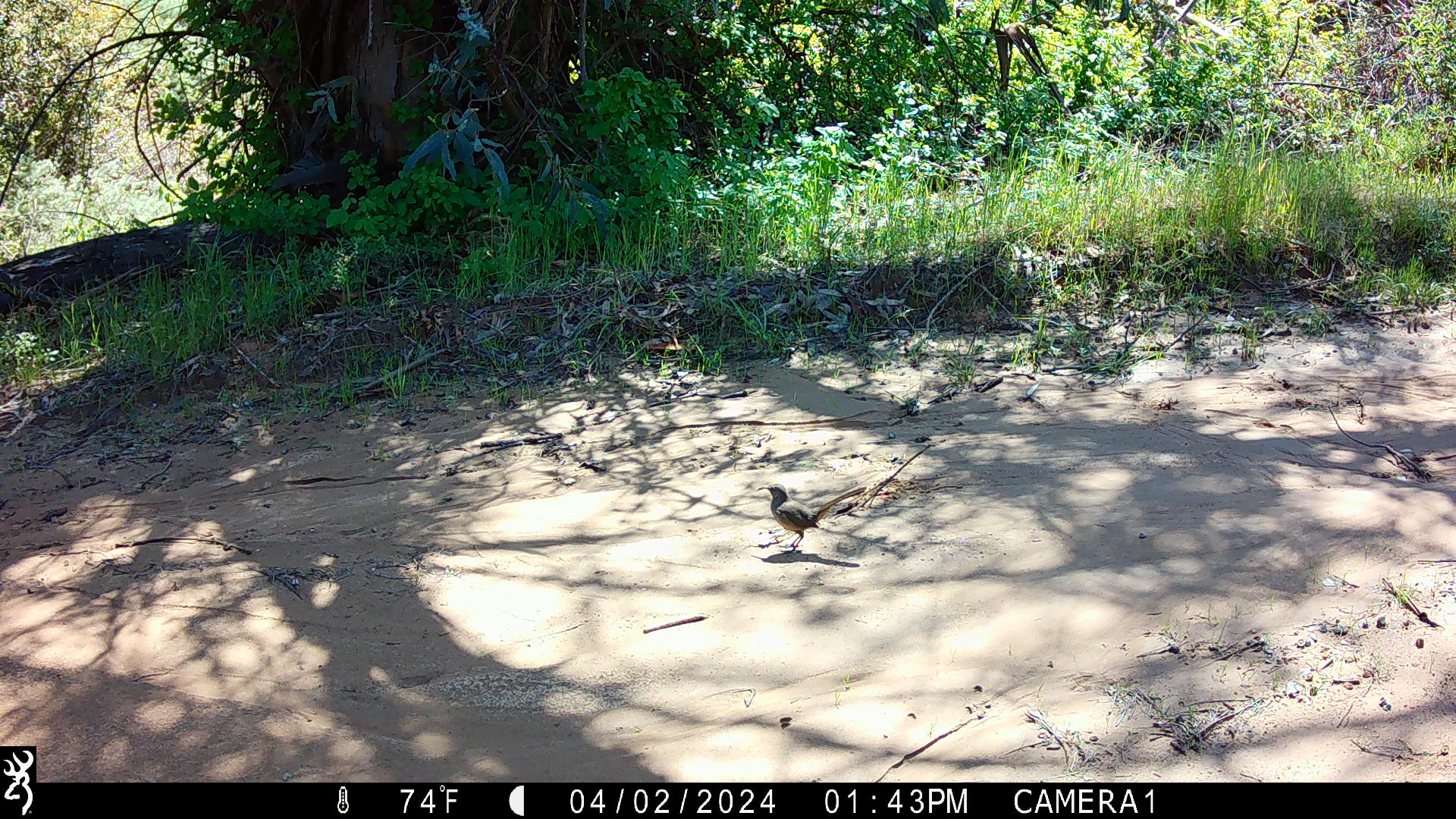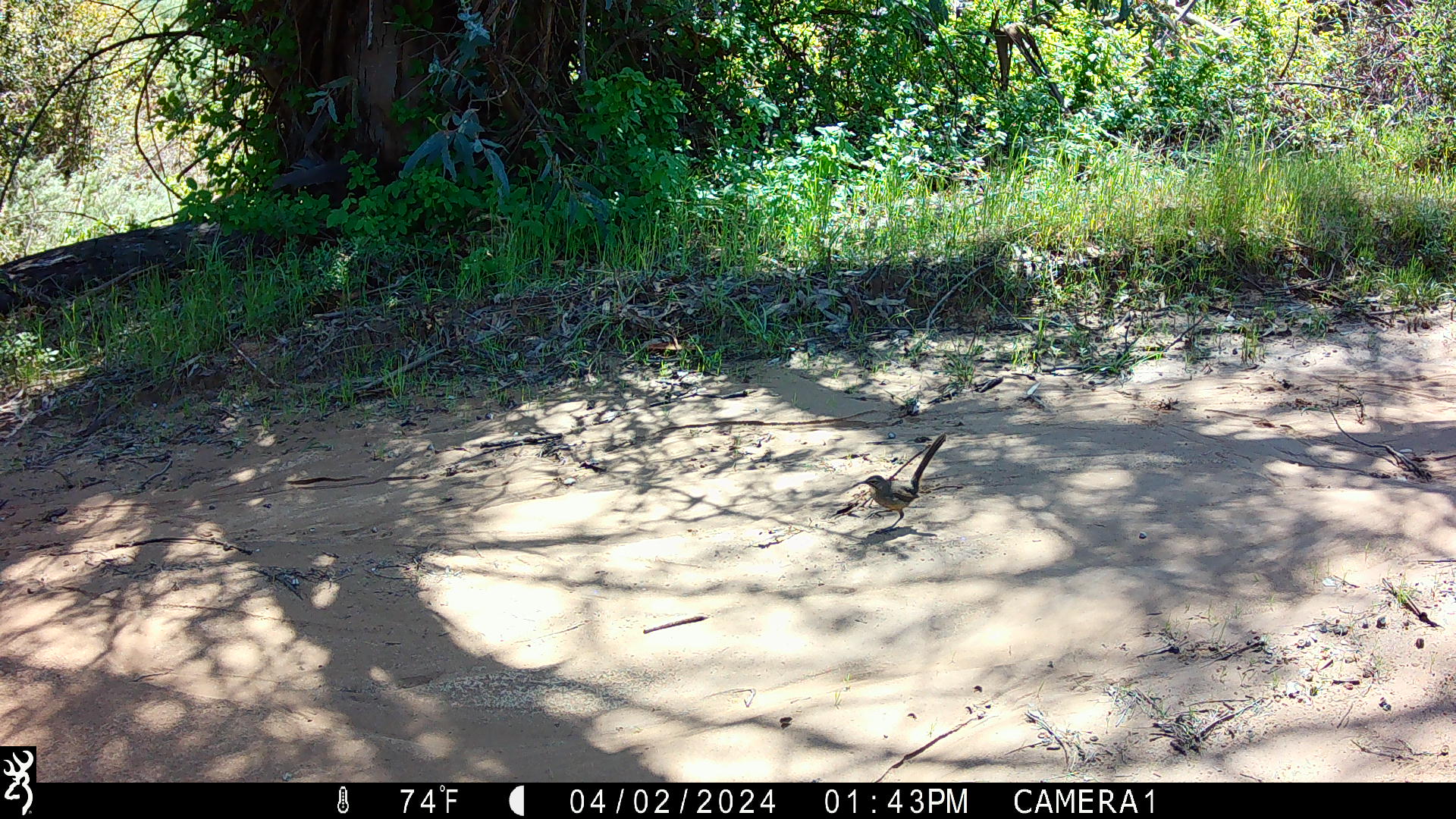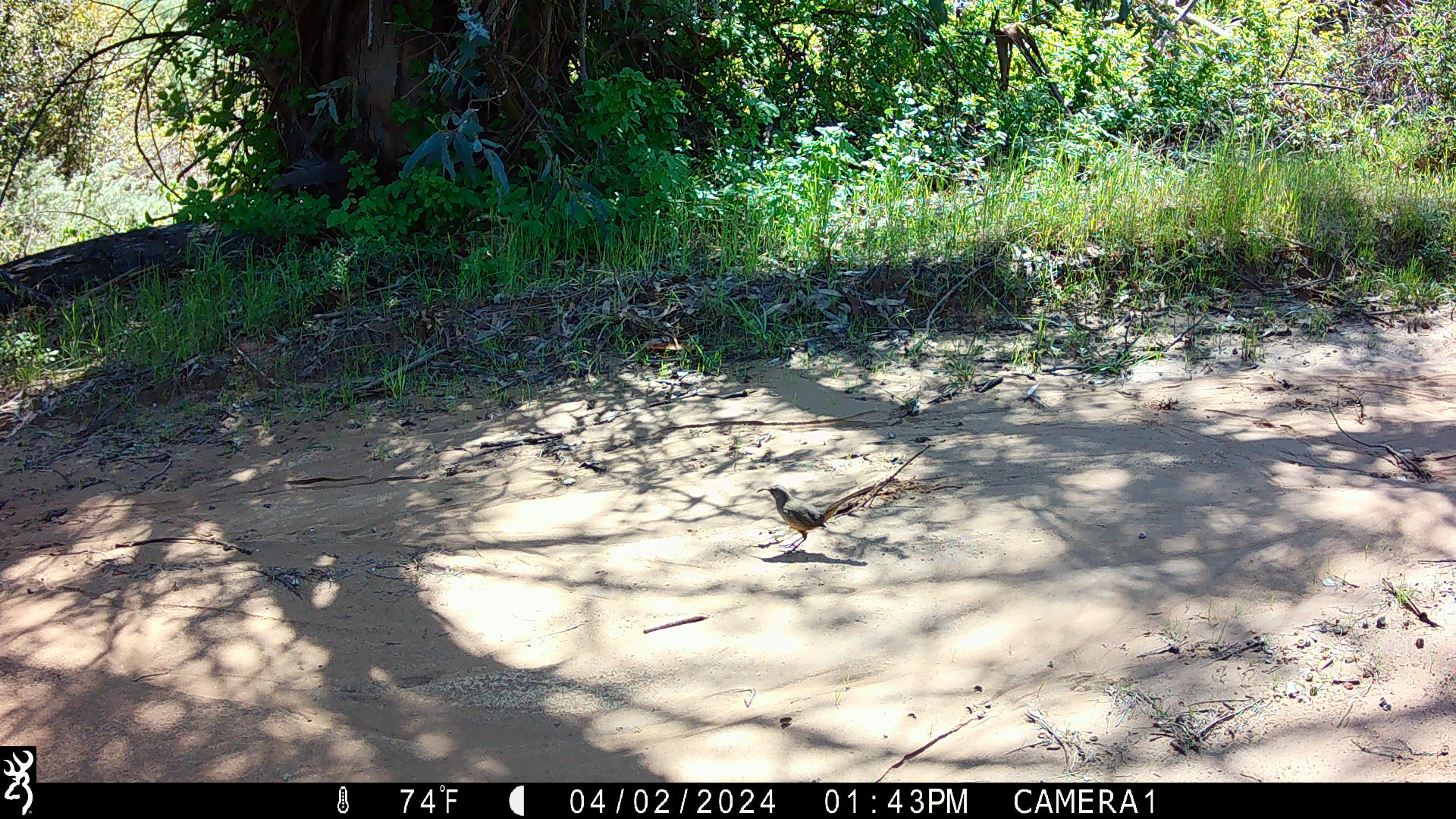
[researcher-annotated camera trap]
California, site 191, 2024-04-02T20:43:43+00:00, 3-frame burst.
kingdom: Animalia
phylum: Chordata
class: Aves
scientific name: Aves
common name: bird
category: unknown bird